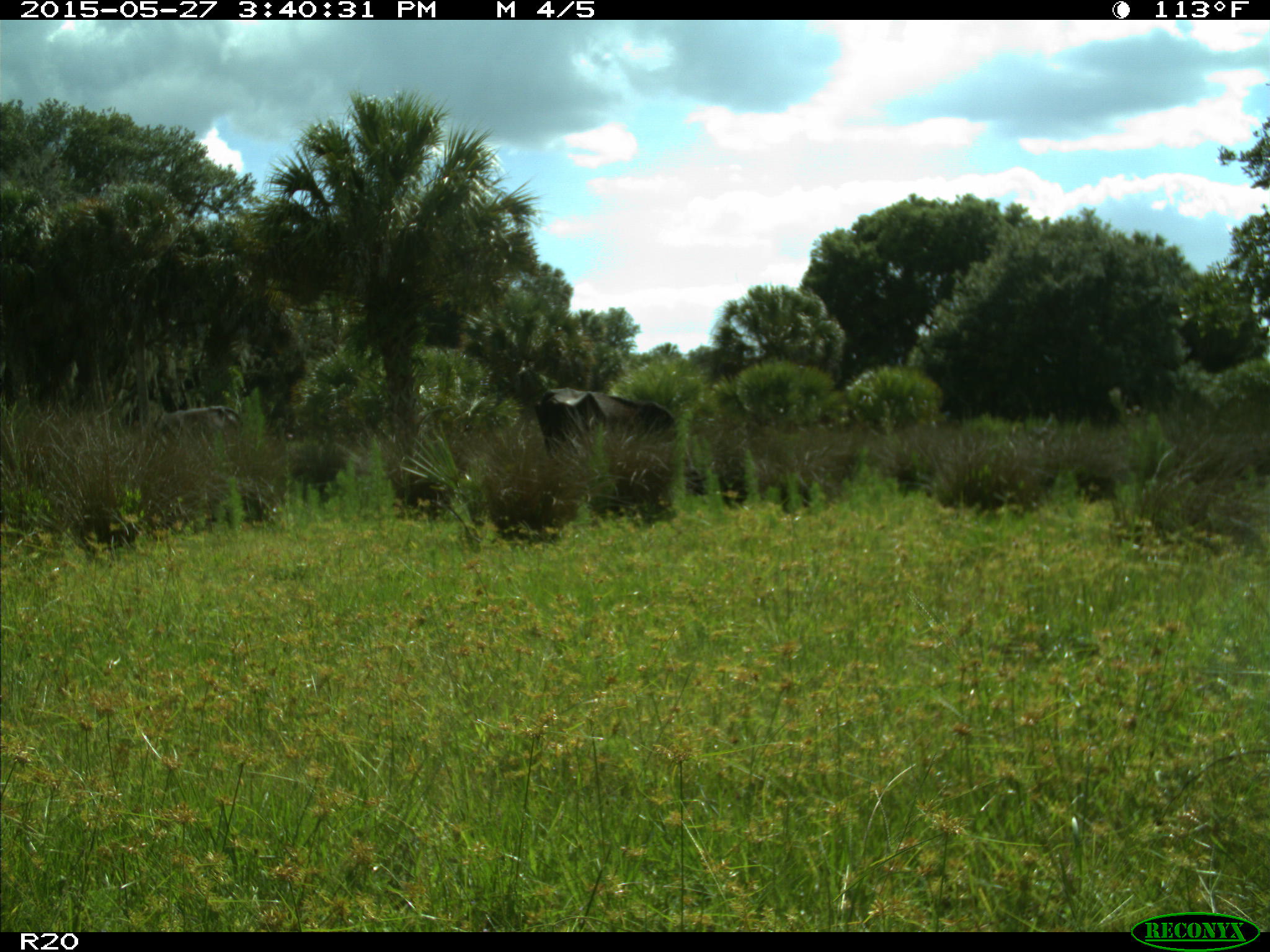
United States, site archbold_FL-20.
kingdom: Animalia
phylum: Chordata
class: Mammalia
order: Artiodactyla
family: Bovidae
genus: Bos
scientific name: Bos taurus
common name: domestic cow